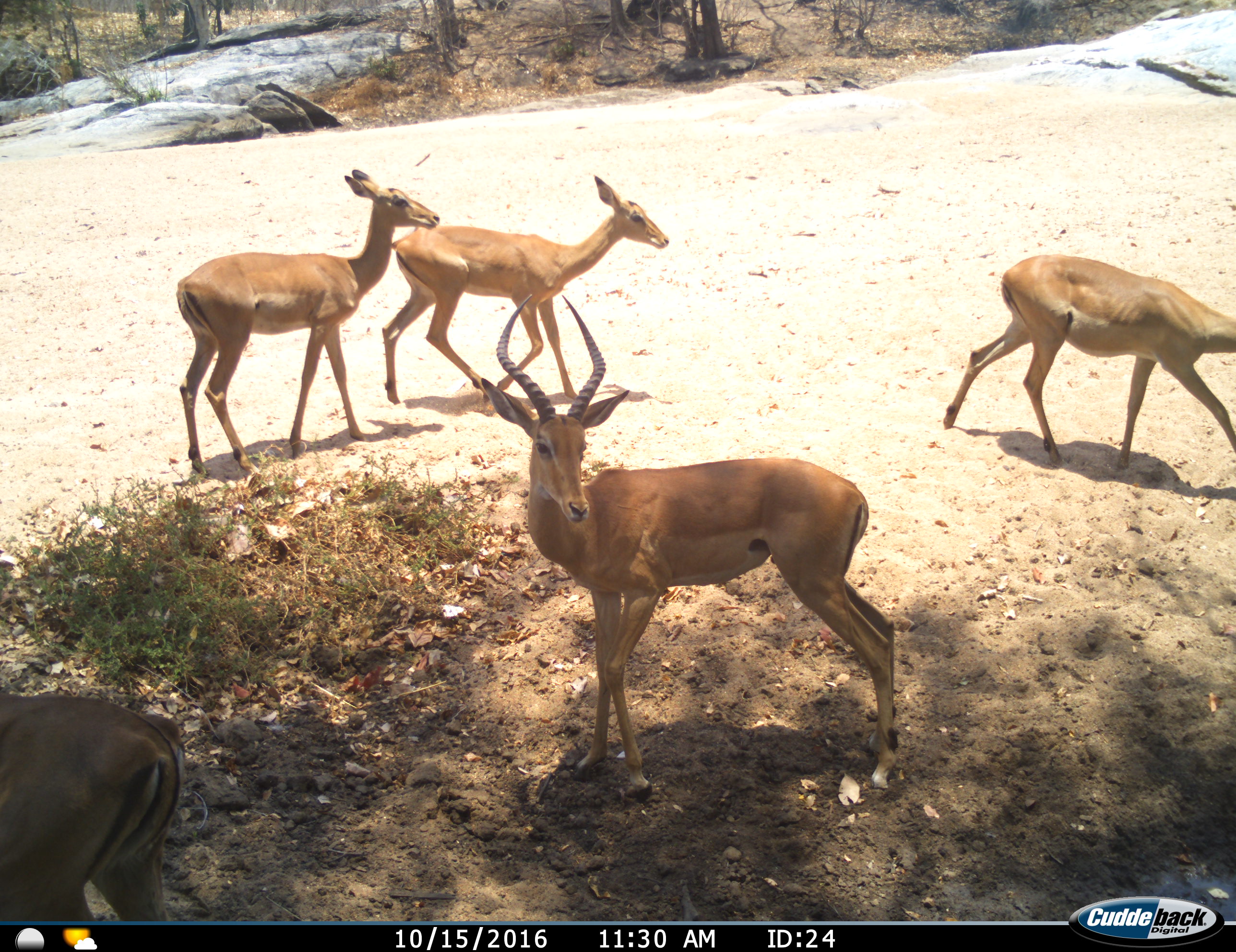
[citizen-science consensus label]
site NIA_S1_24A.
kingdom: Animalia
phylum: Chordata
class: Mammalia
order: Artiodactyla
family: Bovidae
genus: Aepyceros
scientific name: Aepyceros melampus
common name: impala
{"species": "impala (Aepyceros melampus)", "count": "5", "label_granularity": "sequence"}